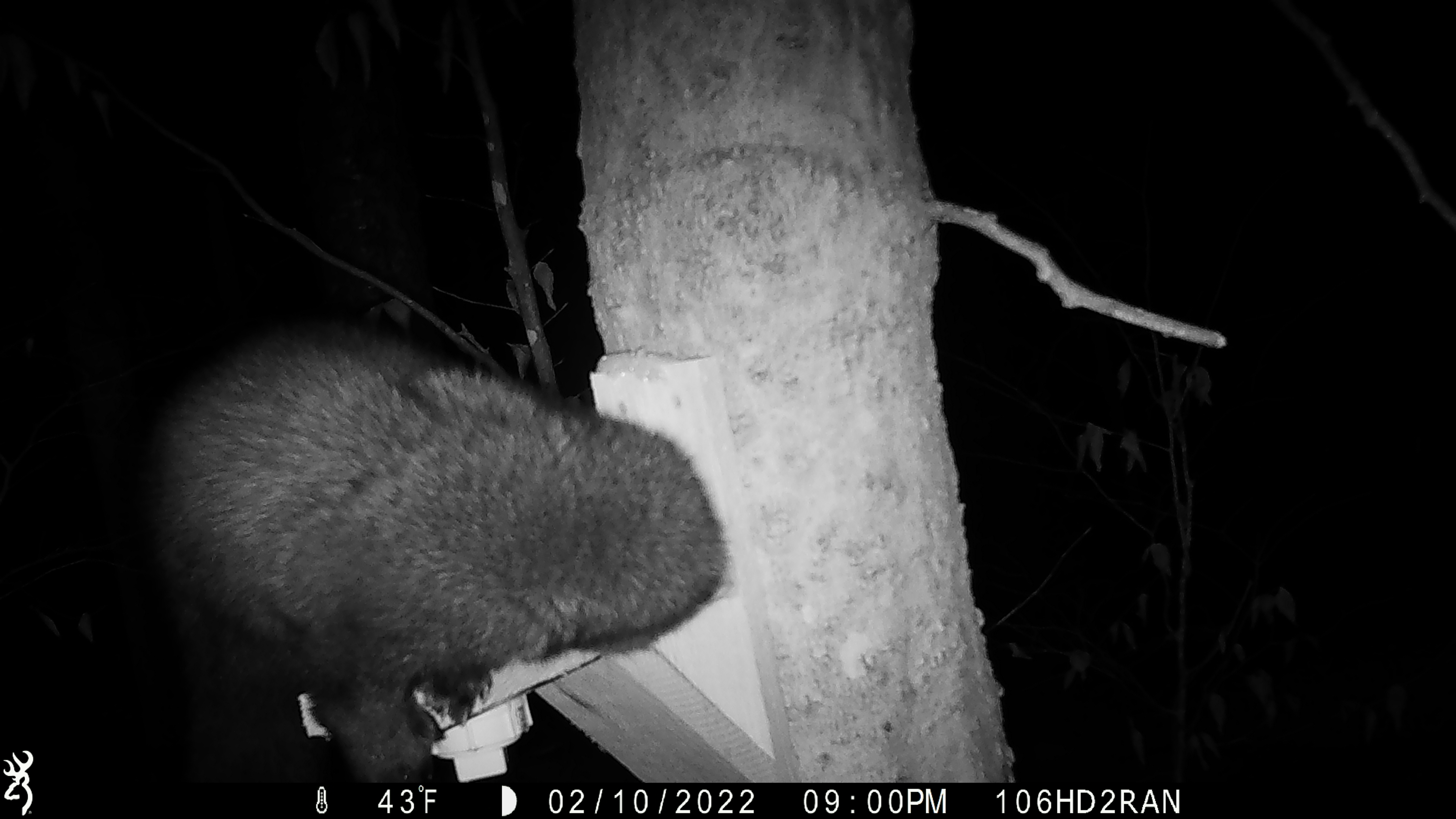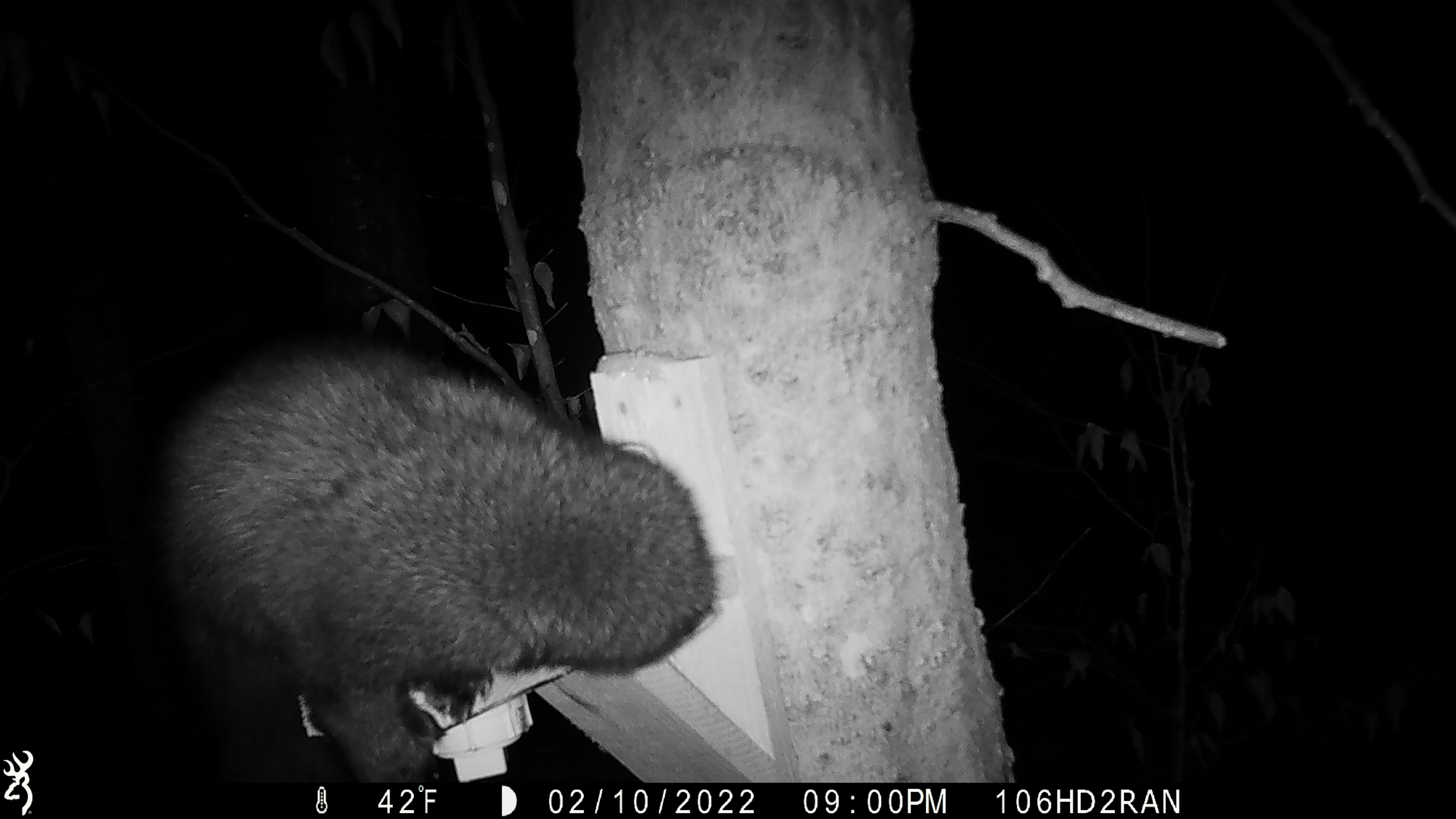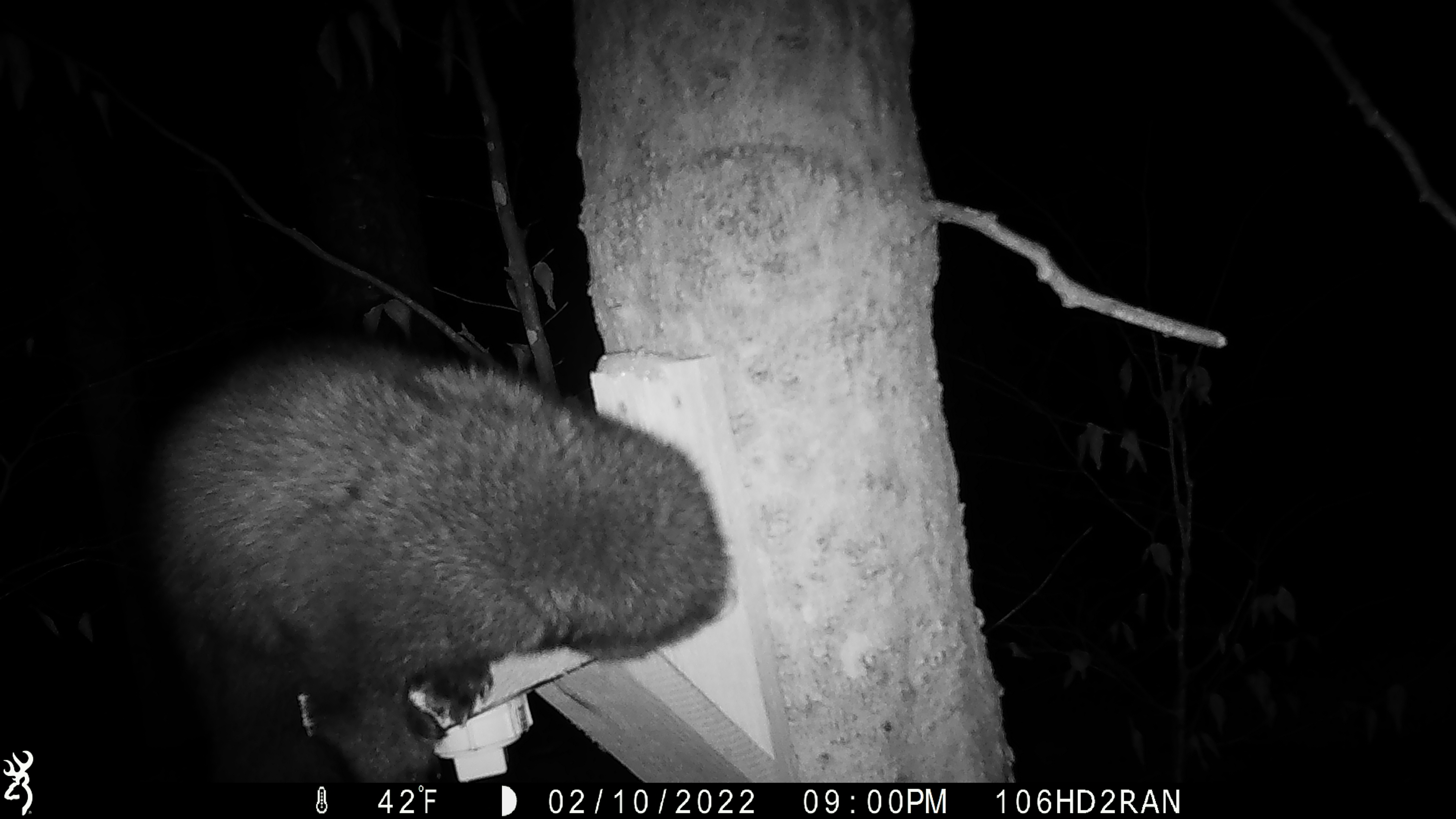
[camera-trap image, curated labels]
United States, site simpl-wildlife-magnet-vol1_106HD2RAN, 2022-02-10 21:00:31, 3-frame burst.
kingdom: Animalia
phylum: Chordata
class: Mammalia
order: Carnivora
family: Mustelidae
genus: Pekania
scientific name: Pekania pennanti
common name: fisher